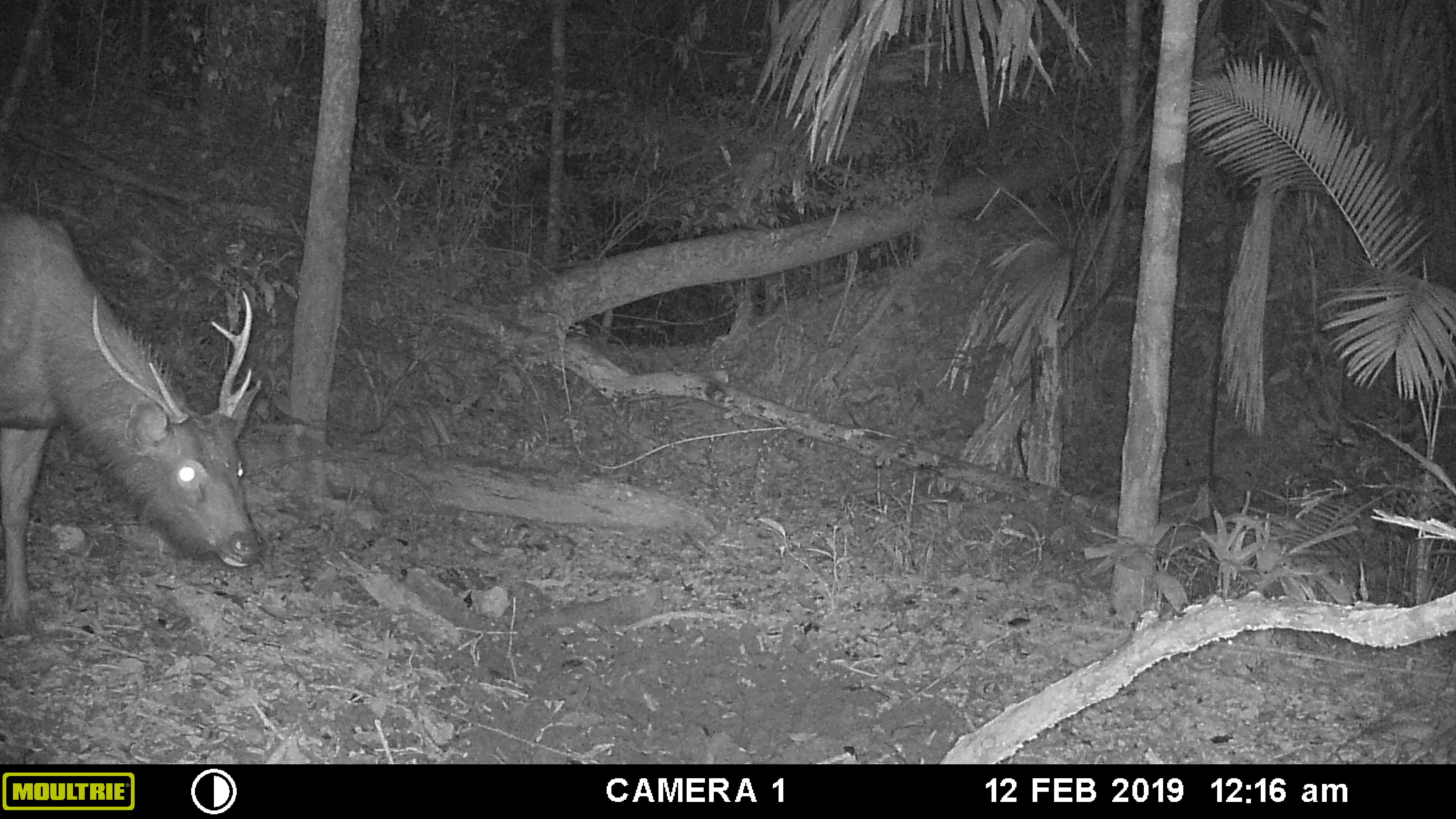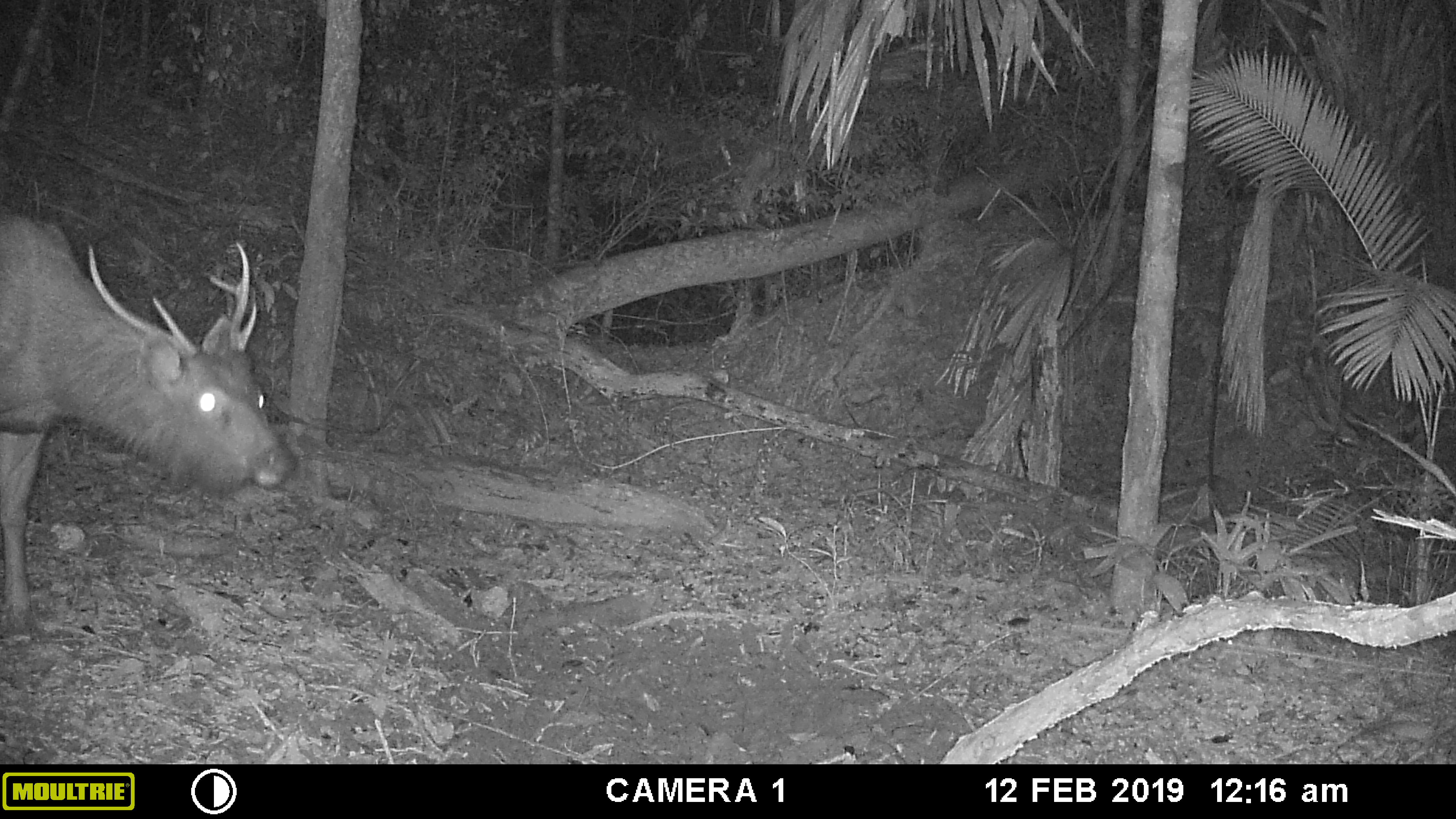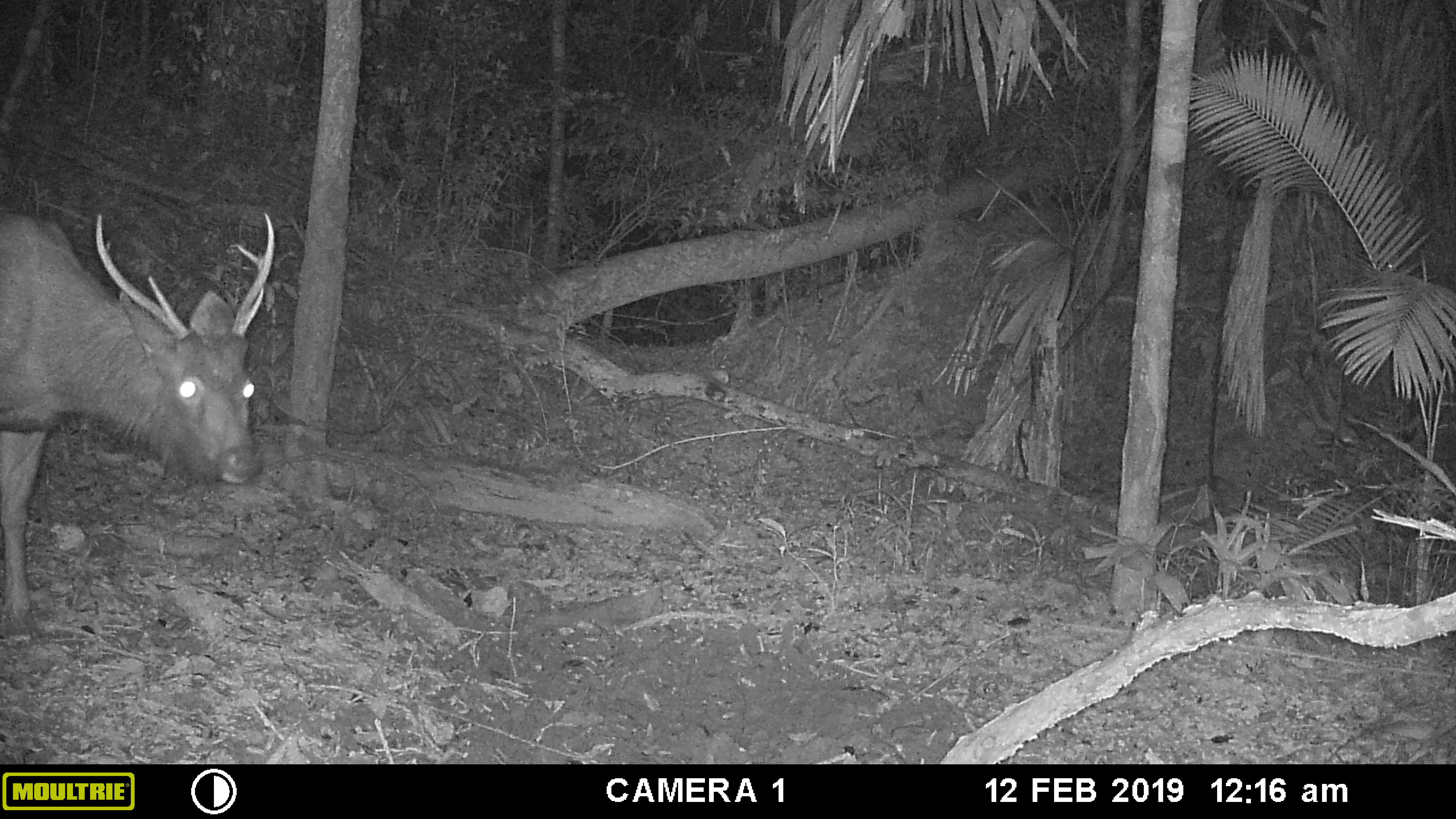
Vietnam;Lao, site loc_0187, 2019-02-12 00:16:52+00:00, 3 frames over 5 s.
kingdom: Animalia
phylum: Chordata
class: Mammalia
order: Artiodactyla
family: Cervidae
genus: Rusa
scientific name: Rusa unicolor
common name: sambar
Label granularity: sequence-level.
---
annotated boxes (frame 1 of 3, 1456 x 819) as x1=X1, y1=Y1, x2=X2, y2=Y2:
sambar: x1=0, y1=208, x2=263, y2=633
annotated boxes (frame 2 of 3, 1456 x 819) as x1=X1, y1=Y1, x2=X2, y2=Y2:
sambar: x1=2, y1=210, x2=294, y2=645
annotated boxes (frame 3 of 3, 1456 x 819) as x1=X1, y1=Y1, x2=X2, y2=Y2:
sambar: x1=0, y1=211, x2=274, y2=633